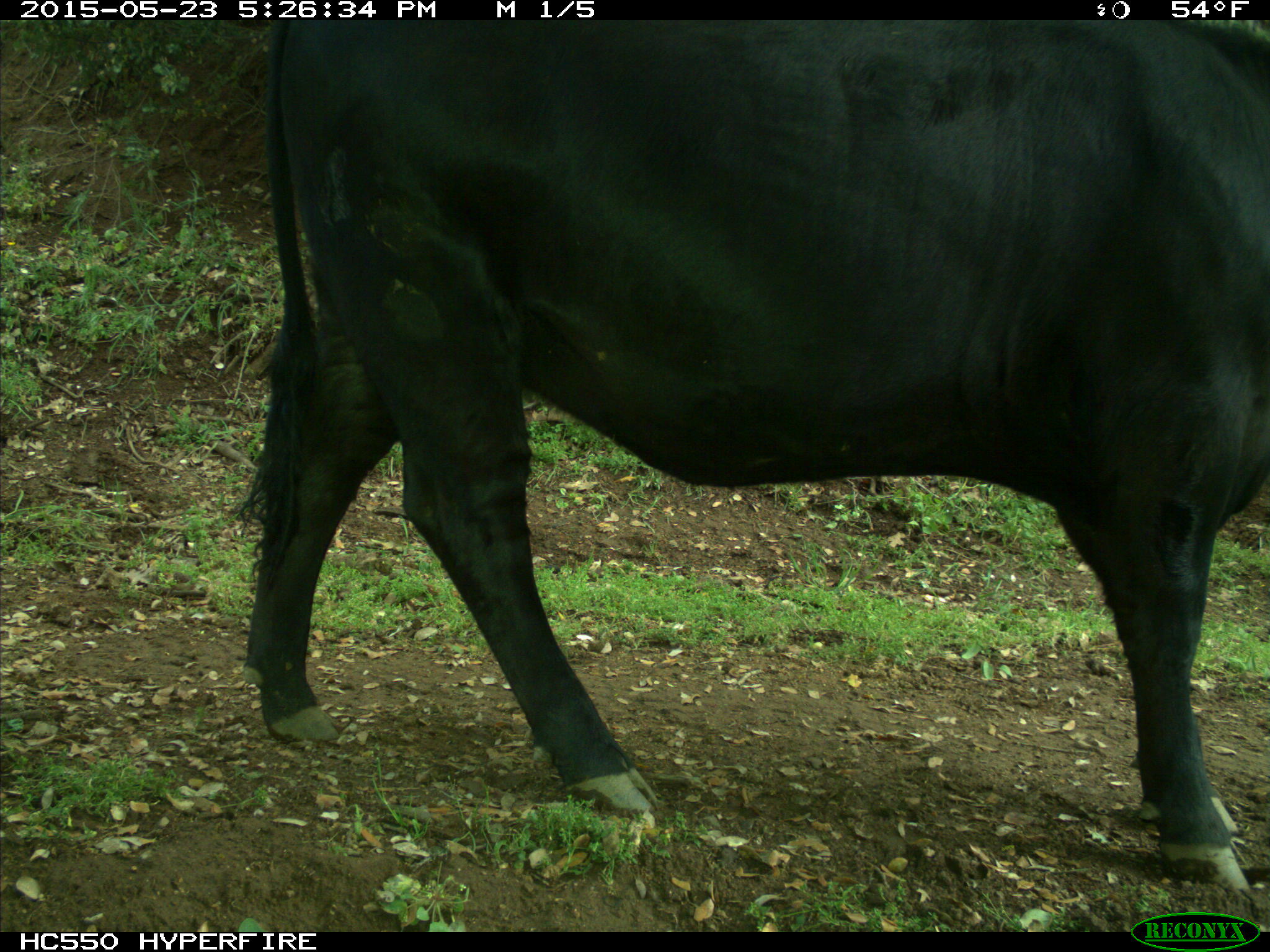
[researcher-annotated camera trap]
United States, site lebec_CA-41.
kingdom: Animalia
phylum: Chordata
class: Mammalia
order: Artiodactyla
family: Bovidae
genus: Bos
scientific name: Bos taurus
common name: domestic cow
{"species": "Bos taurus (domestic cow)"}